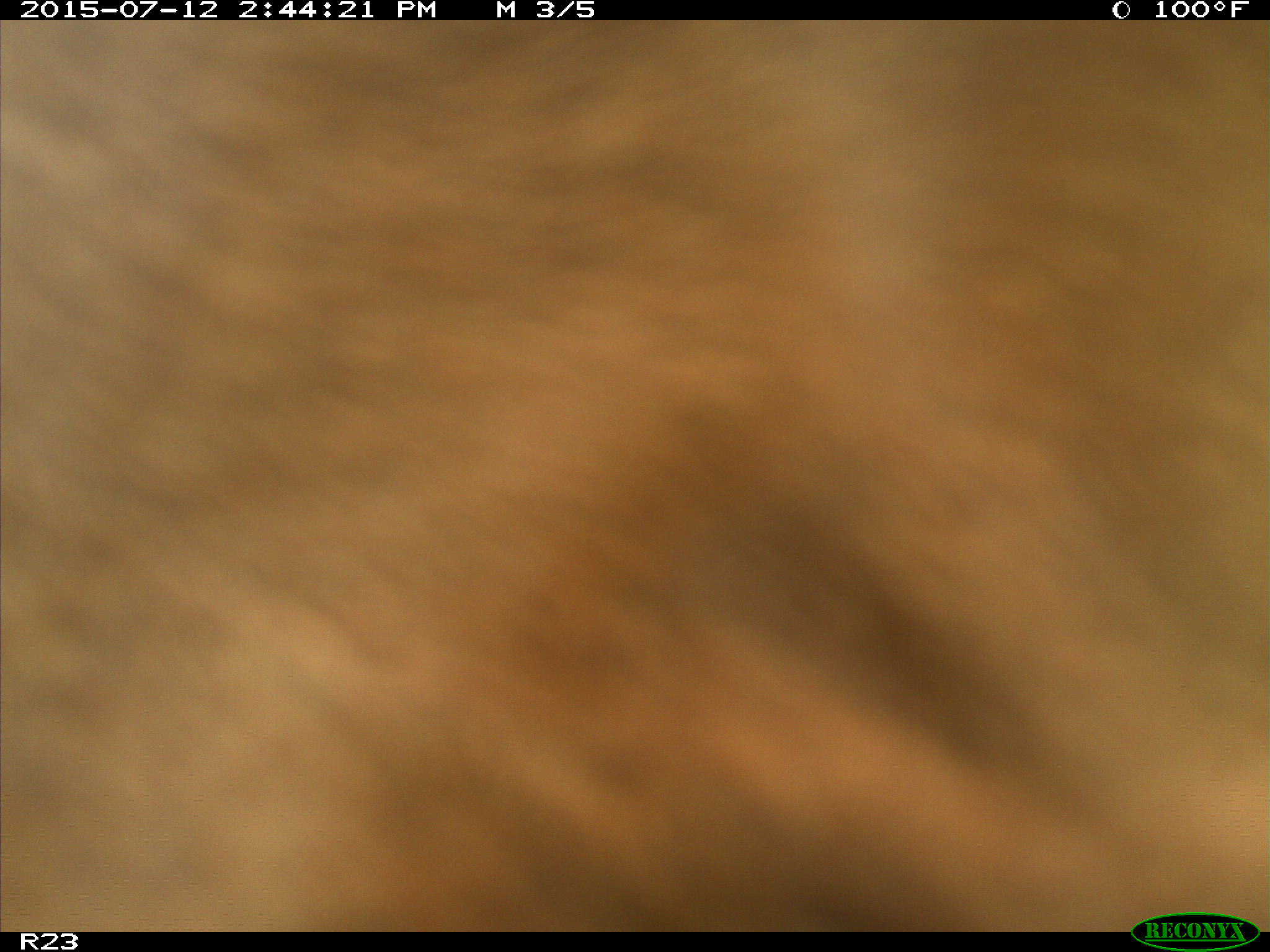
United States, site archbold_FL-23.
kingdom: Animalia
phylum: Chordata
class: Mammalia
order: Artiodactyla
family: Bovidae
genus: Bos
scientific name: Bos taurus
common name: domestic cow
Bos taurus (domestic cow).